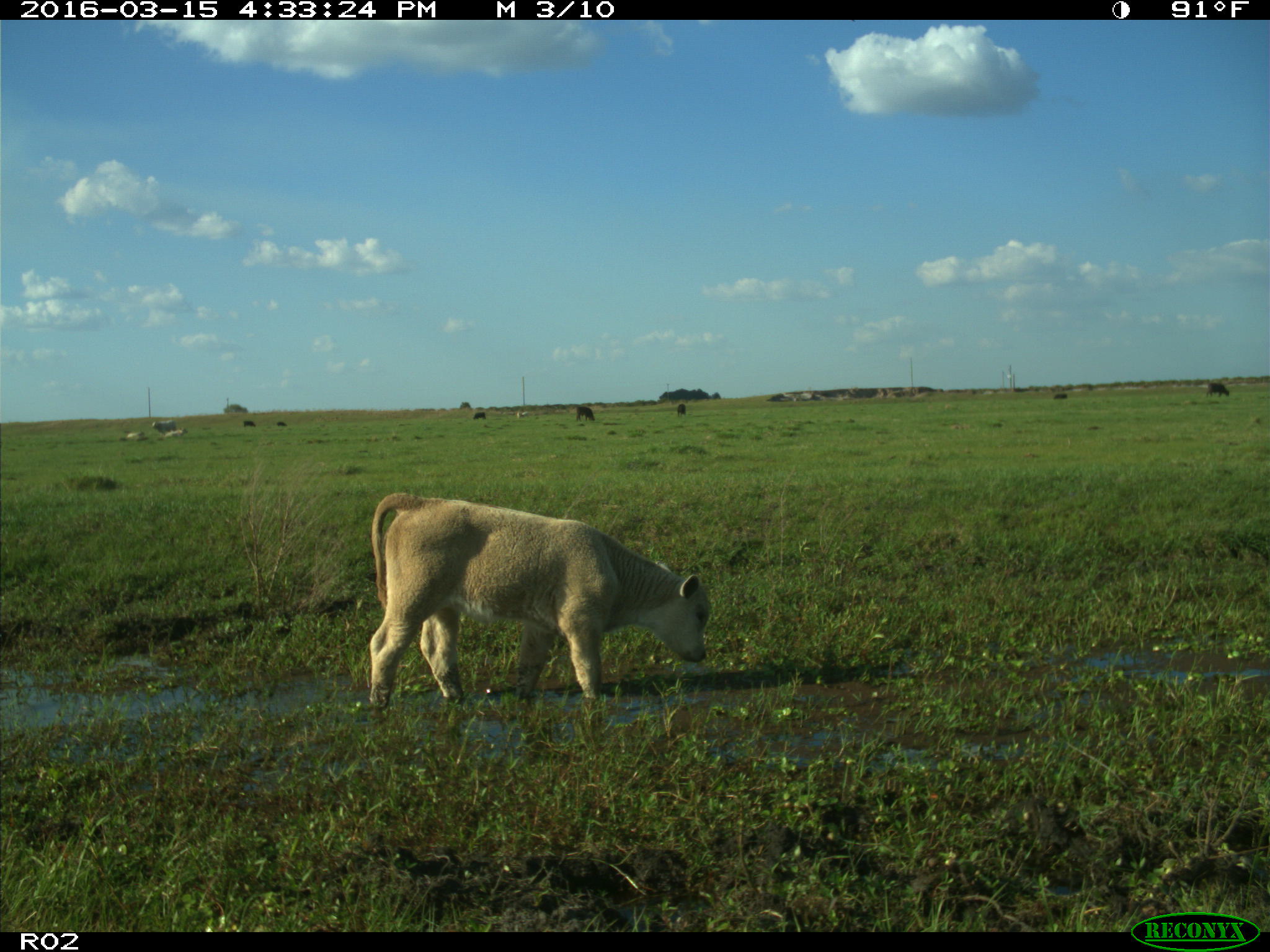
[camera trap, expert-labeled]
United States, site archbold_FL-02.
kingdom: Animalia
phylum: Chordata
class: Mammalia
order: Artiodactyla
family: Bovidae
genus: Bos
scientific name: Bos taurus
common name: domestic cow